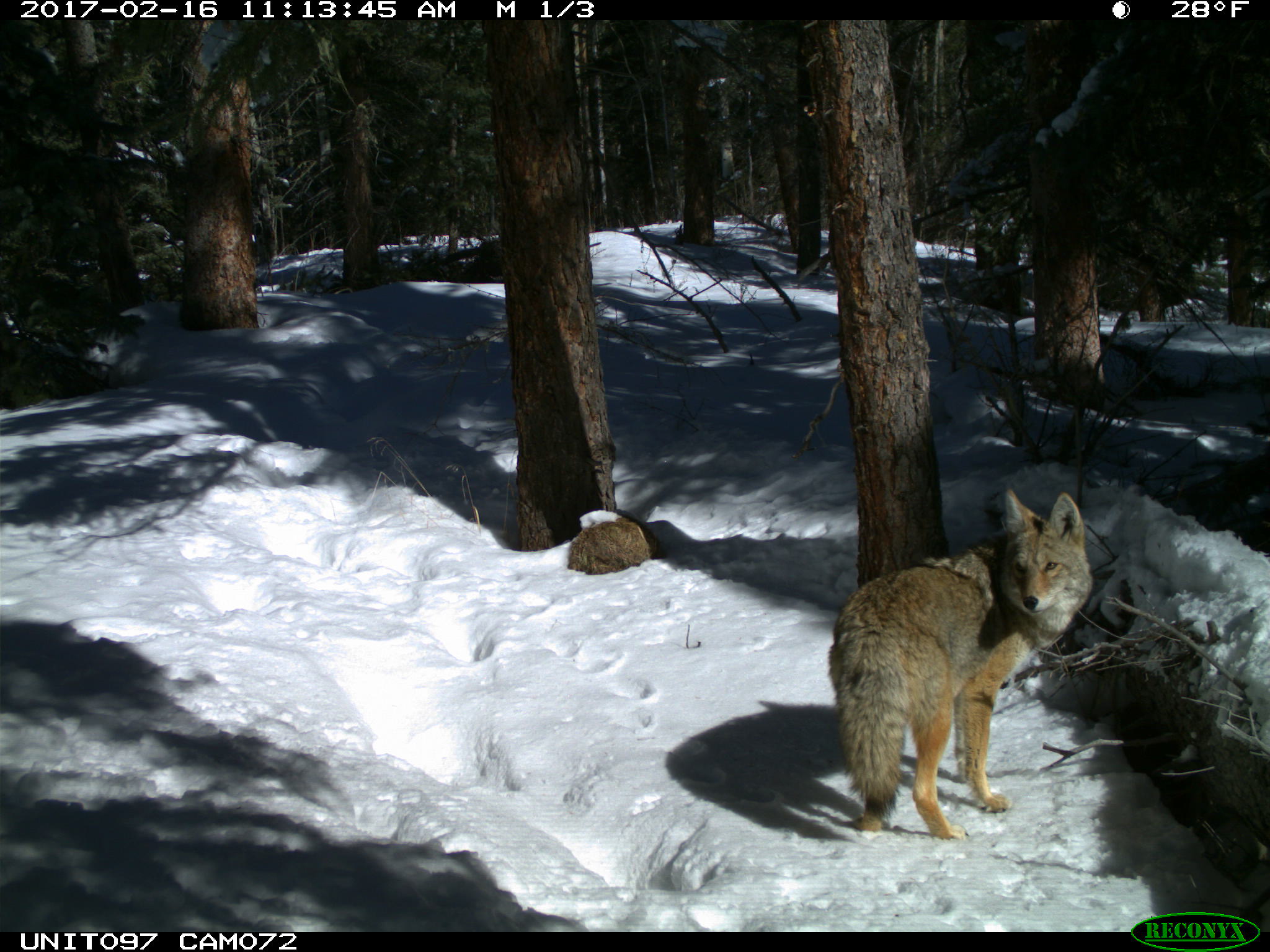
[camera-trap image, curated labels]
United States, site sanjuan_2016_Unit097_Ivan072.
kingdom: Animalia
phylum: Chordata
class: Mammalia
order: Carnivora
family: Canidae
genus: Canis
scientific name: Canis latrans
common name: coyote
Canis latrans (coyote).